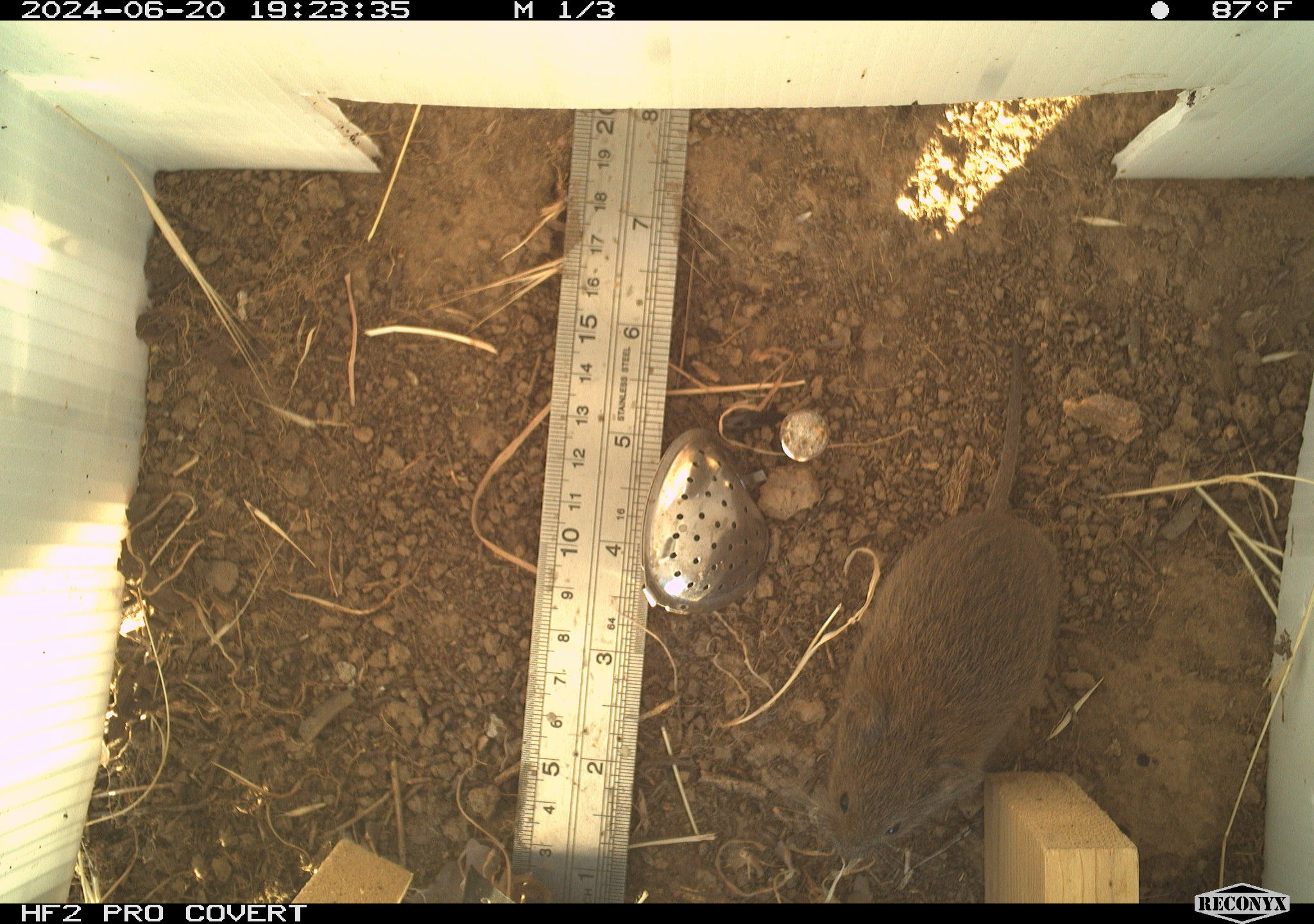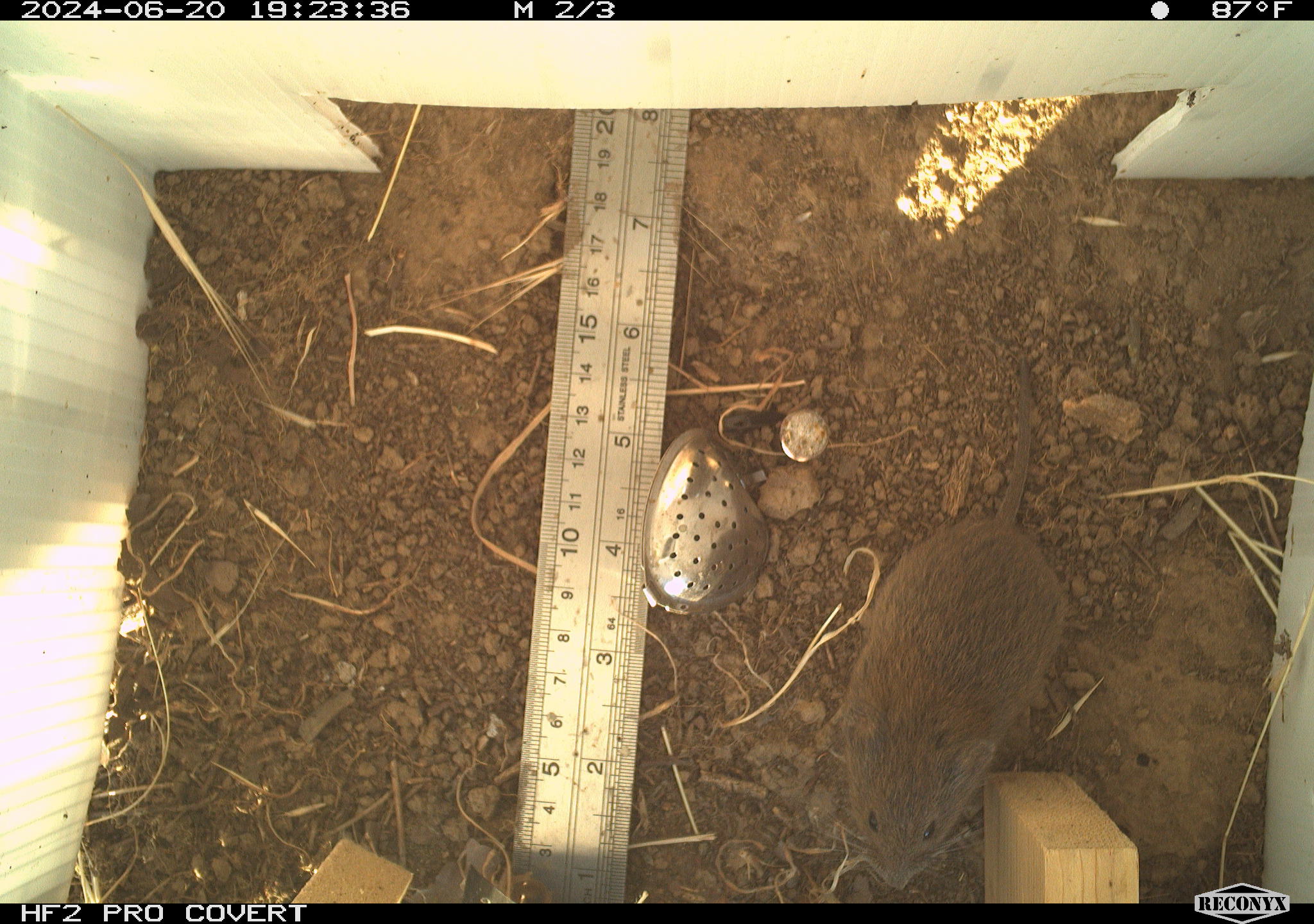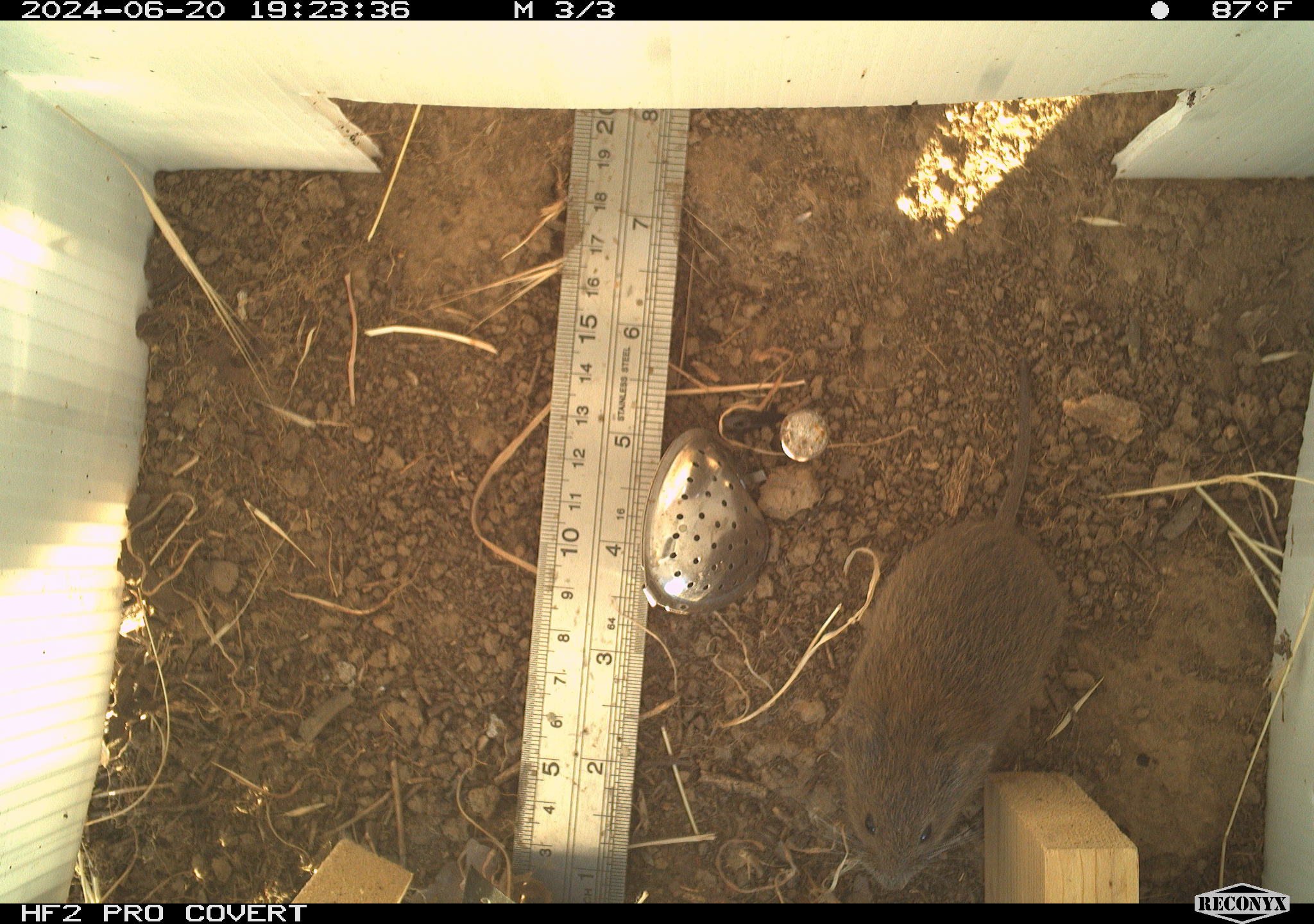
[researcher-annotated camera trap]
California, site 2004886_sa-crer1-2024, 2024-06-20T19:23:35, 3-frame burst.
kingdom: Animalia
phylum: Chordata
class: Mammalia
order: Rodentia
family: Cricetidae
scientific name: Arvicolinae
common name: voles, lemmings, and muskrats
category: arvicolinae subfamily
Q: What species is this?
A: Arvicolinae subfamily (voles, lemmings, and muskrats) (Arvicolinae).